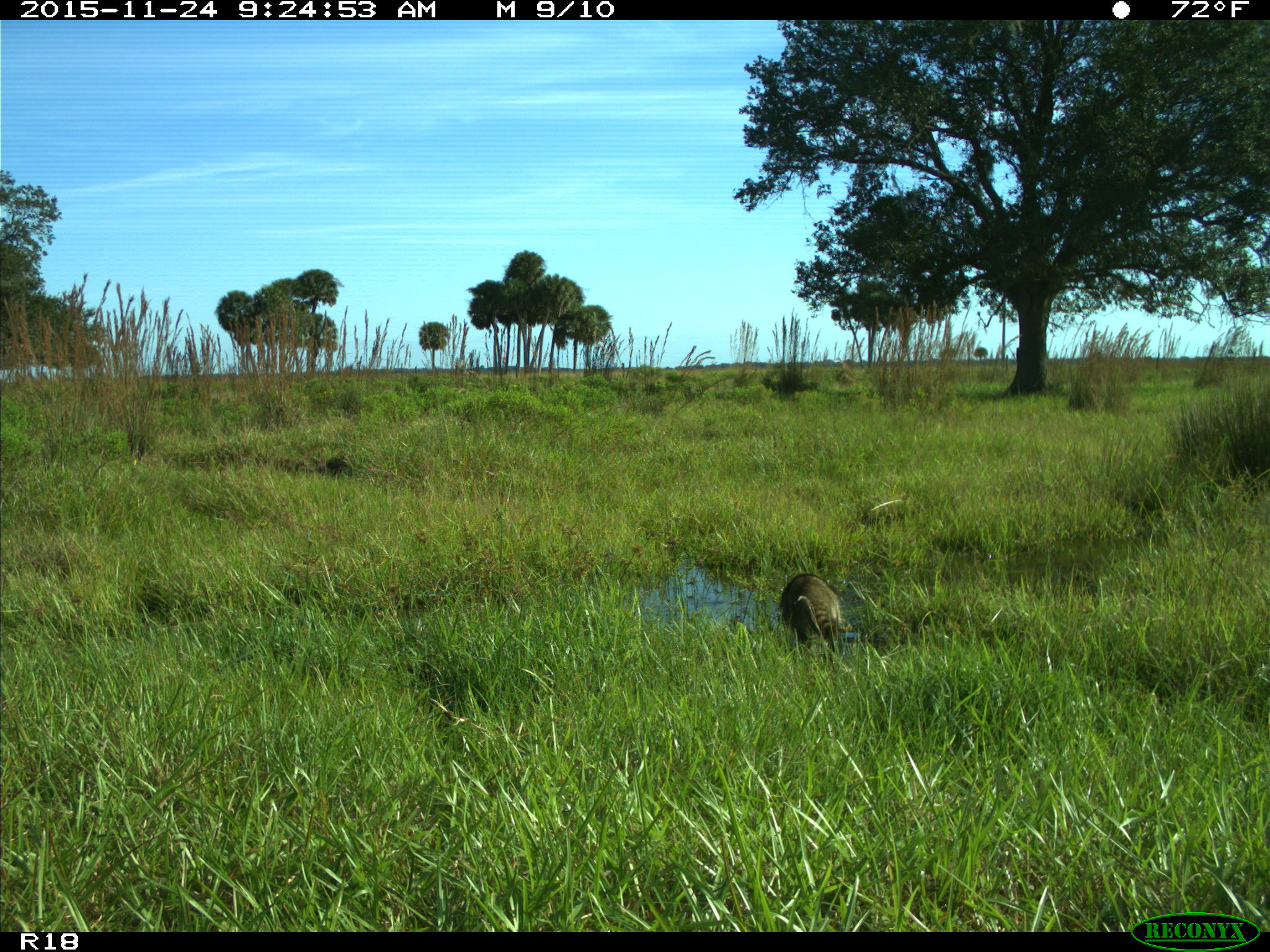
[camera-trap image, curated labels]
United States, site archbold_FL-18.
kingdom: Animalia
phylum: Chordata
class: Mammalia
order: Carnivora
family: Procyonidae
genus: Procyon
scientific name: Procyon lotor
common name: common raccoon